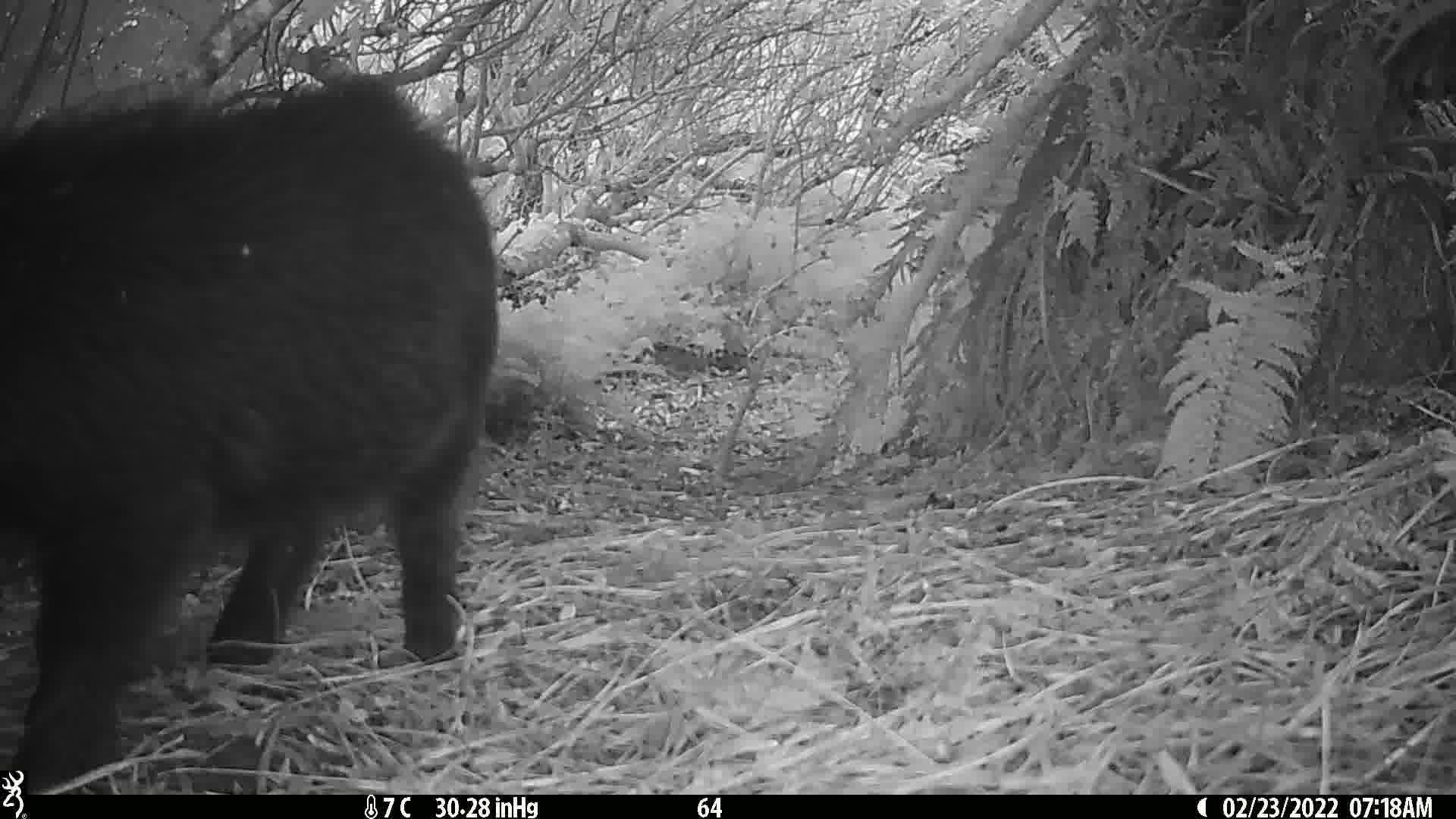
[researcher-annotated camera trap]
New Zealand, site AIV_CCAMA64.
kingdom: Animalia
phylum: Chordata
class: Mammalia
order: Artiodactyla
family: Suidae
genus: Sus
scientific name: Sus scrofa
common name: pig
Pig (Sus scrofa).